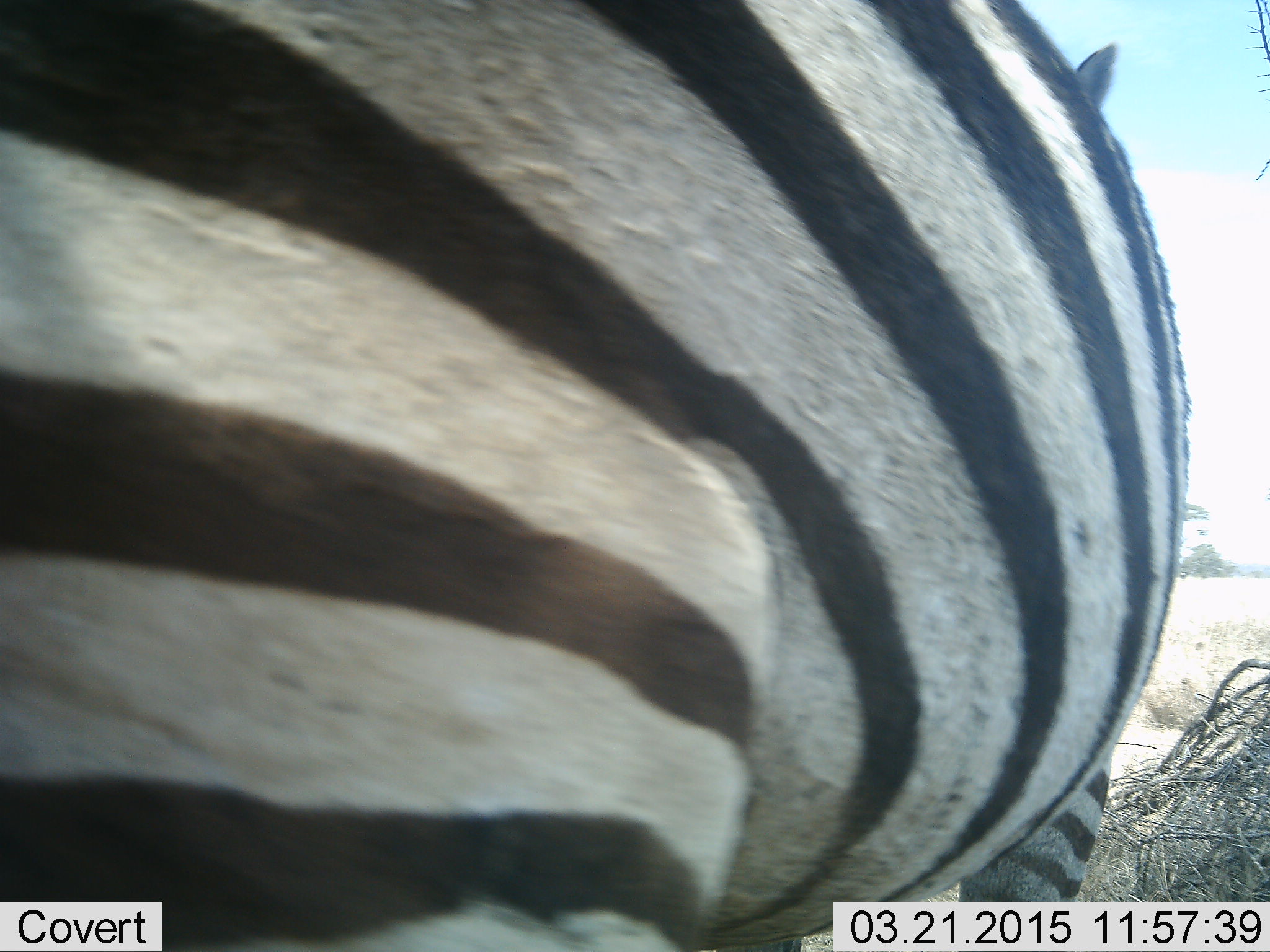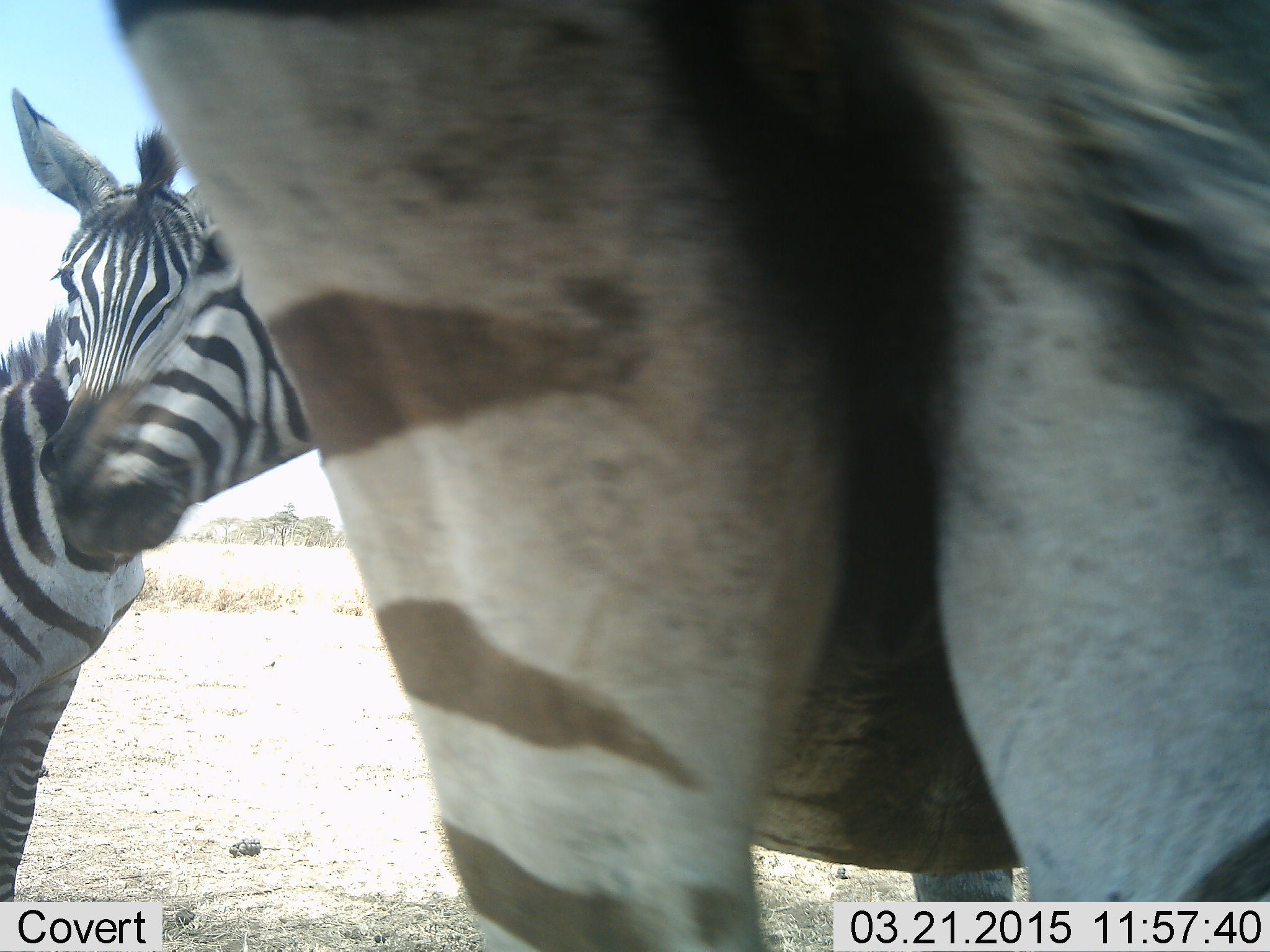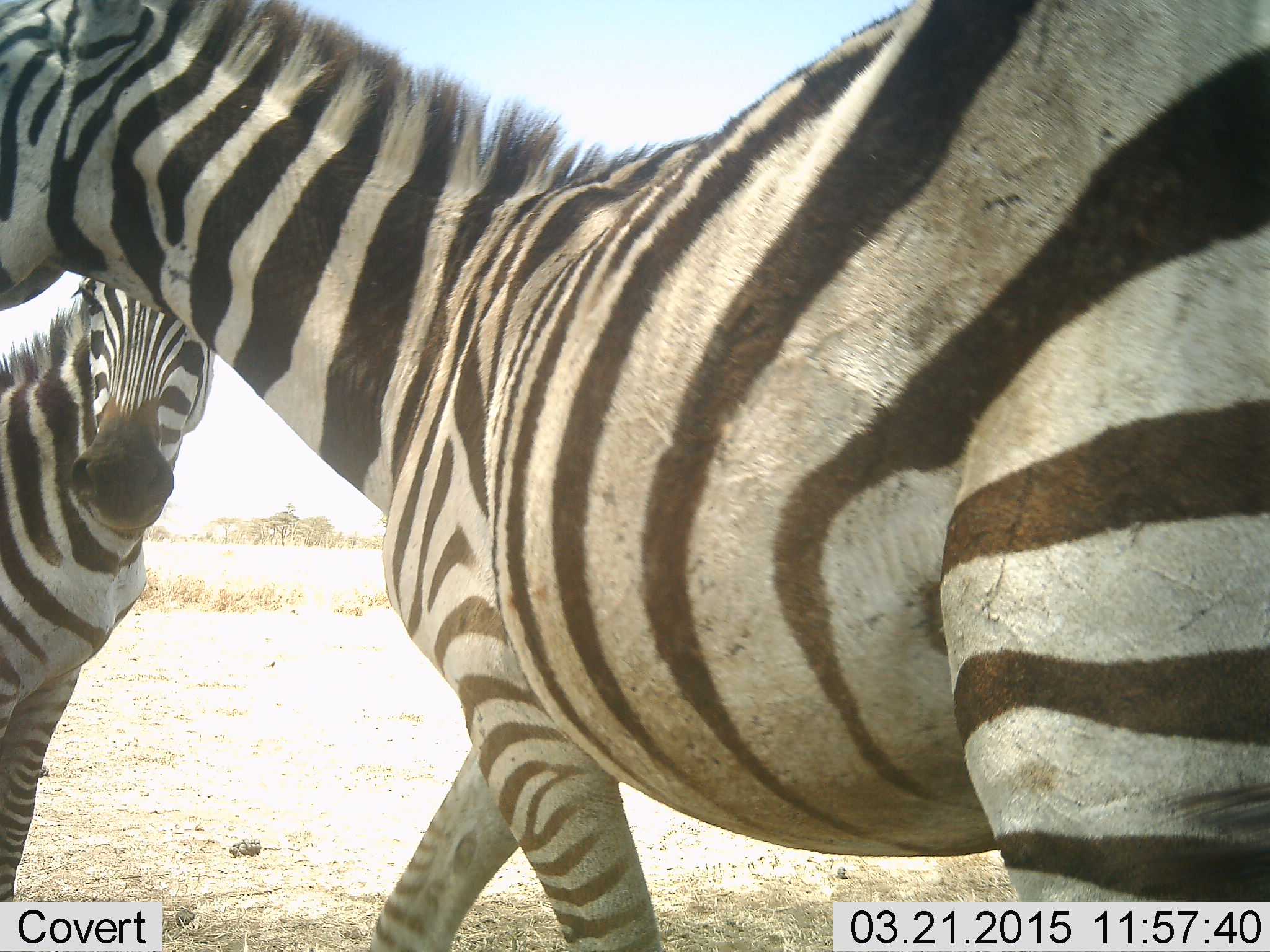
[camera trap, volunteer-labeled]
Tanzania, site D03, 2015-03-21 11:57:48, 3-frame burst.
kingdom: Animalia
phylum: Chordata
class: Mammalia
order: Perissodactyla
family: Equidae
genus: Equus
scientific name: Equus quagga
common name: plains zebra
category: zebra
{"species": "zebra (plains zebra) (Equus quagga)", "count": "2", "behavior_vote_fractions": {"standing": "78%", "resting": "0%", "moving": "56%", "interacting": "11%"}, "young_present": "0%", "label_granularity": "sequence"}